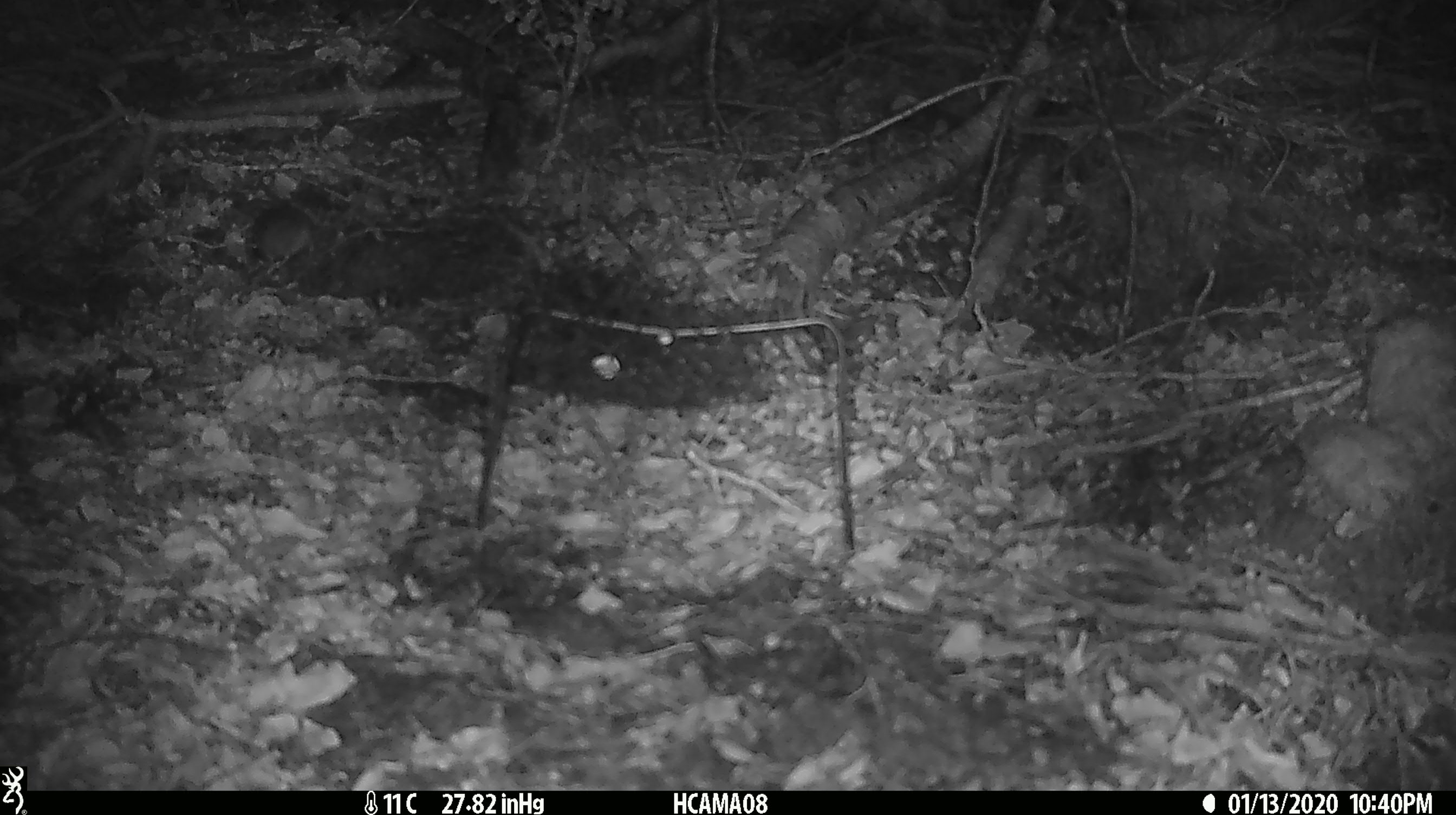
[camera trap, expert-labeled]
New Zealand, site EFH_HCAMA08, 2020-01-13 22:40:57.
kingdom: Animalia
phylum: Chordata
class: Mammalia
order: Rodentia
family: Muridae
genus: Mus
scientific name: Mus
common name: mouse